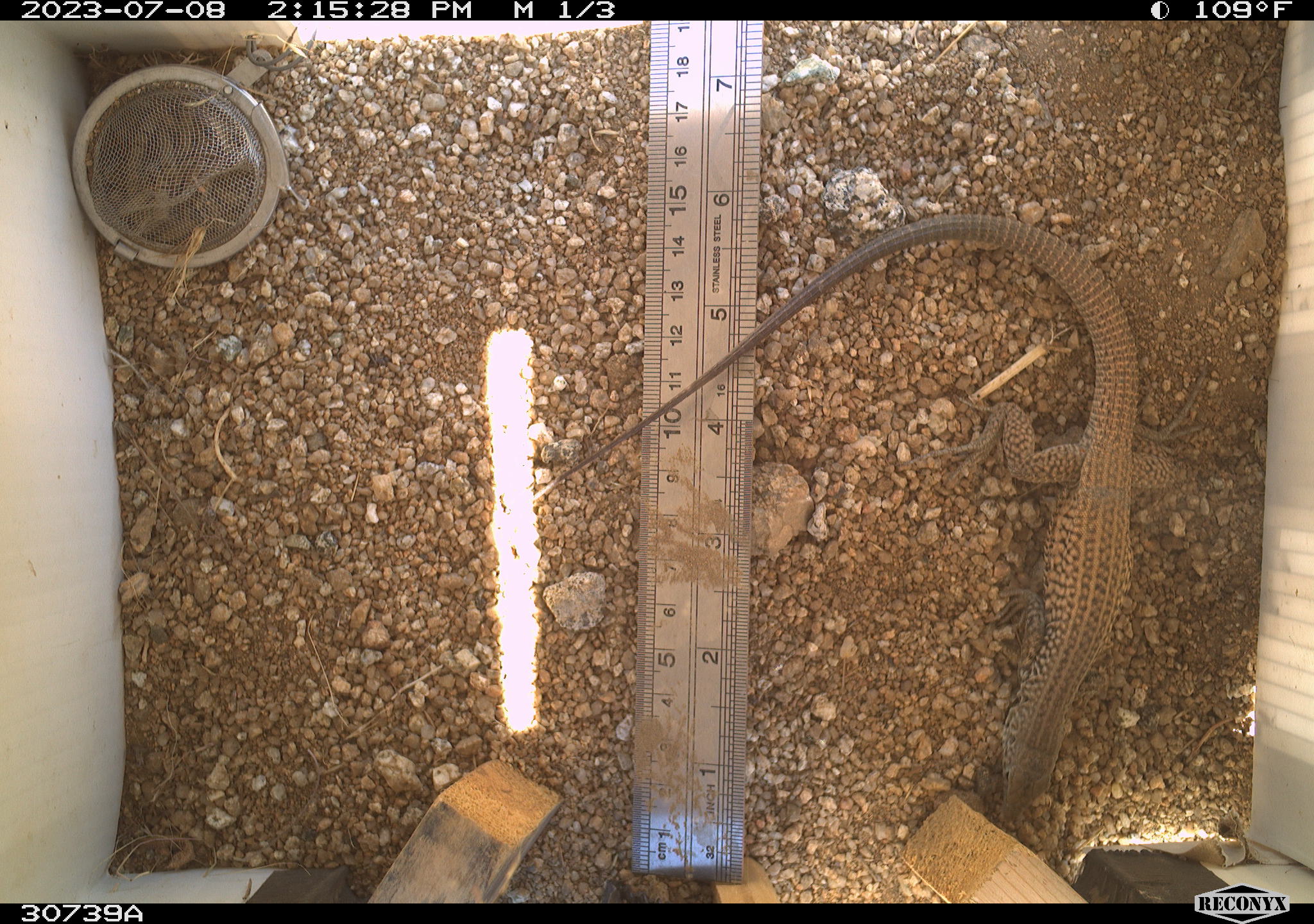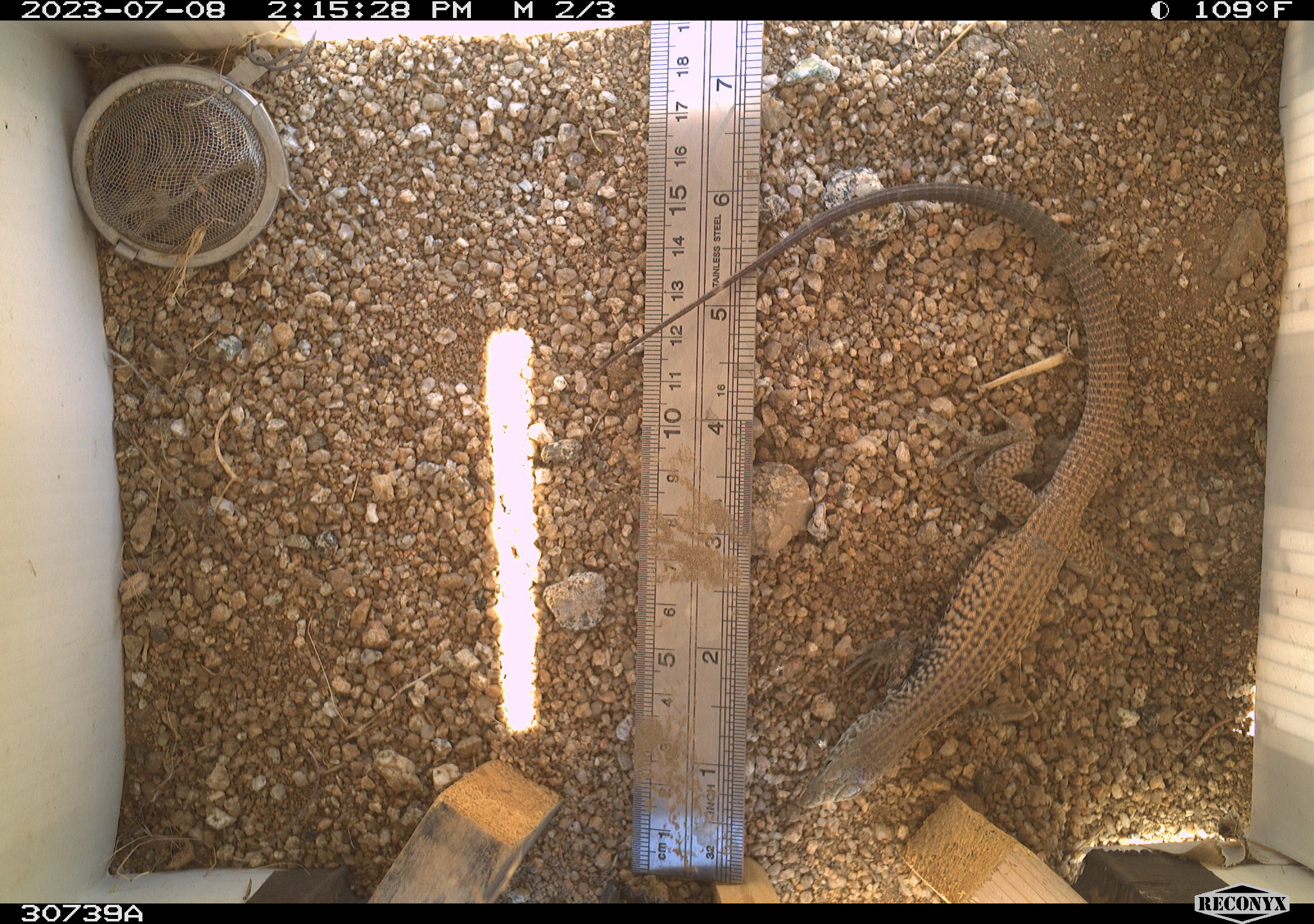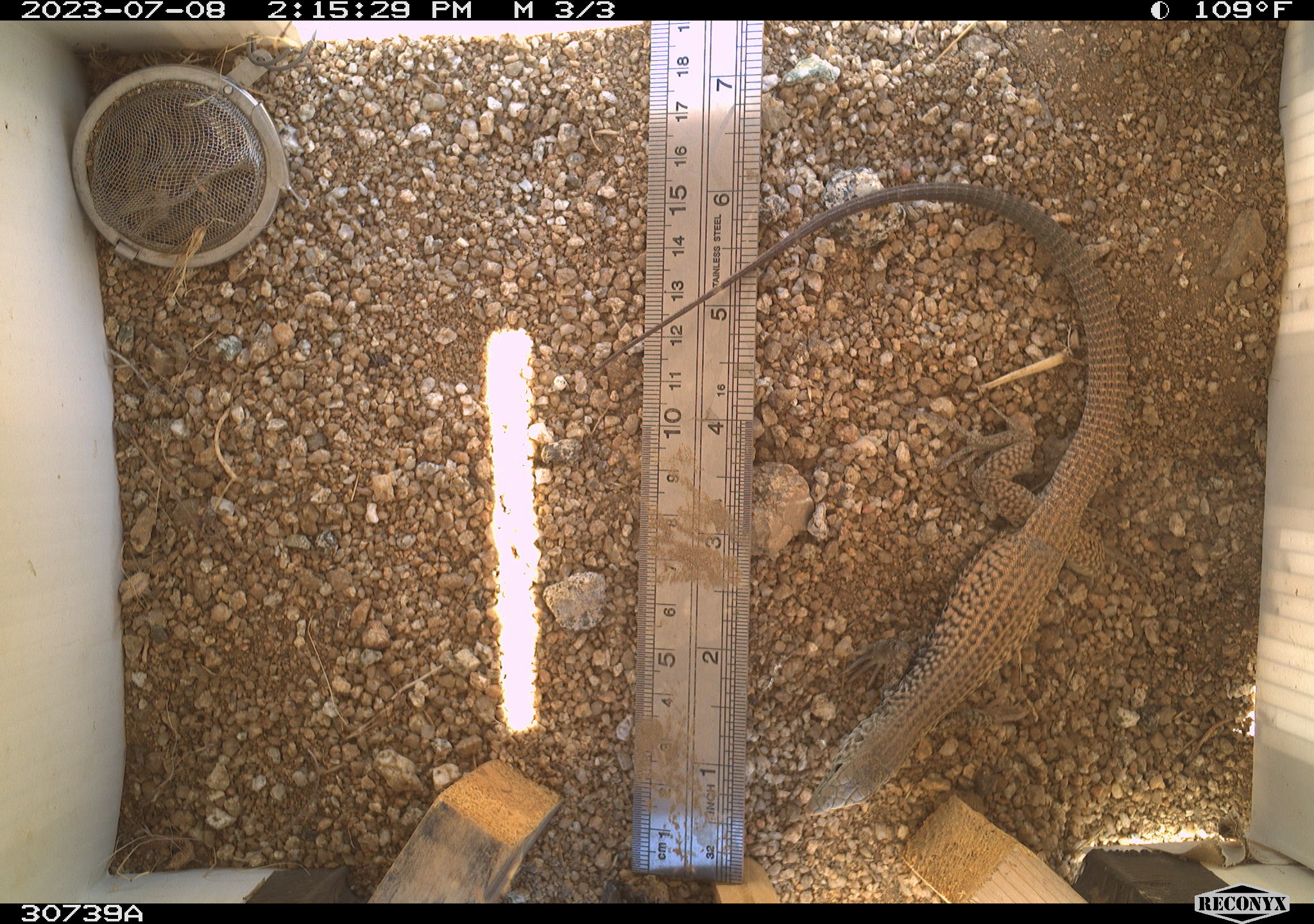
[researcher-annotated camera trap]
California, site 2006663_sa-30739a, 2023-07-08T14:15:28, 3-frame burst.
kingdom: Animalia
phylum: Chordata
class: Reptilia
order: Squamata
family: Teiidae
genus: Aspidoscelis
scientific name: Aspidoscelis tigris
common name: western whiptail